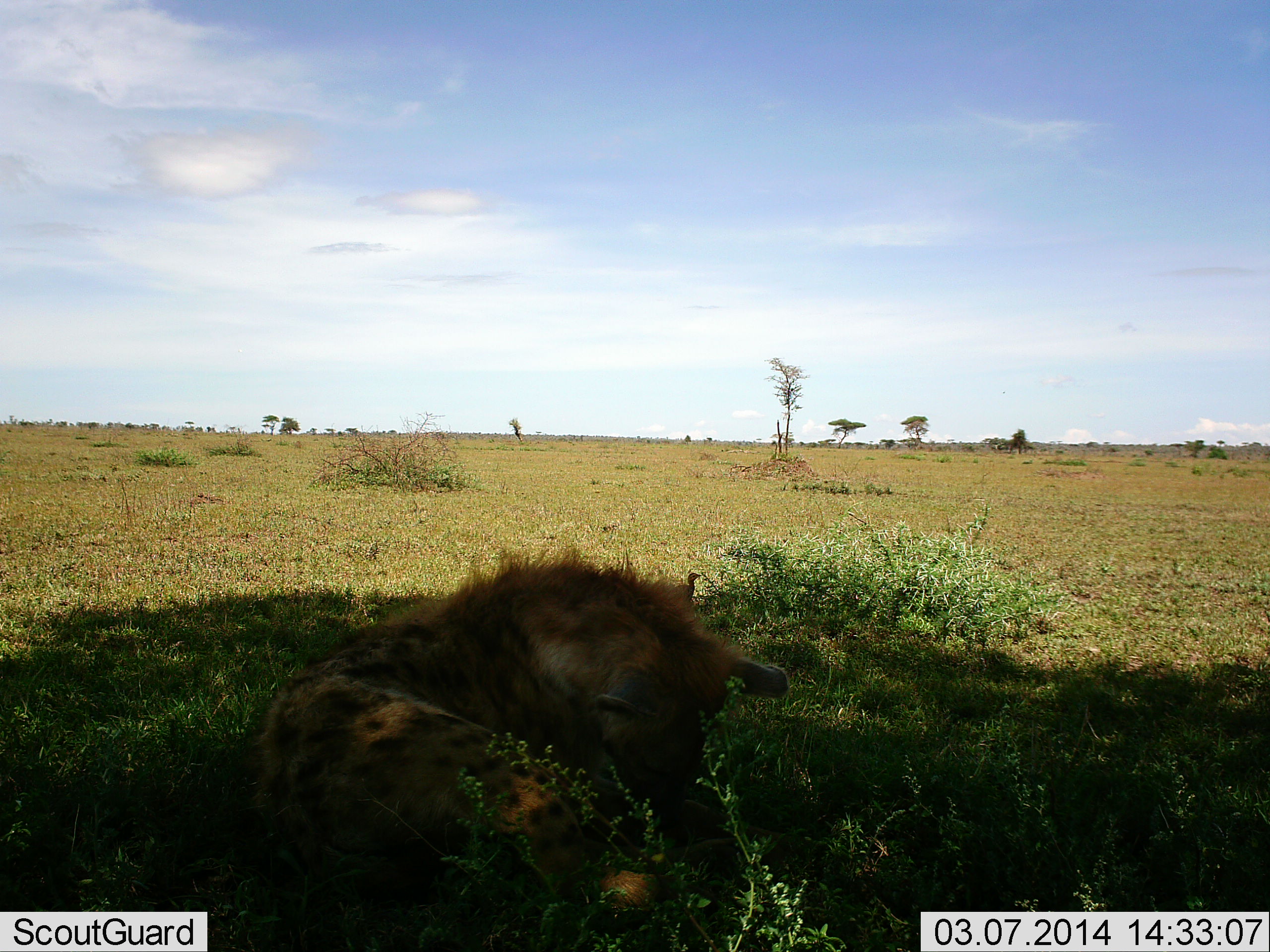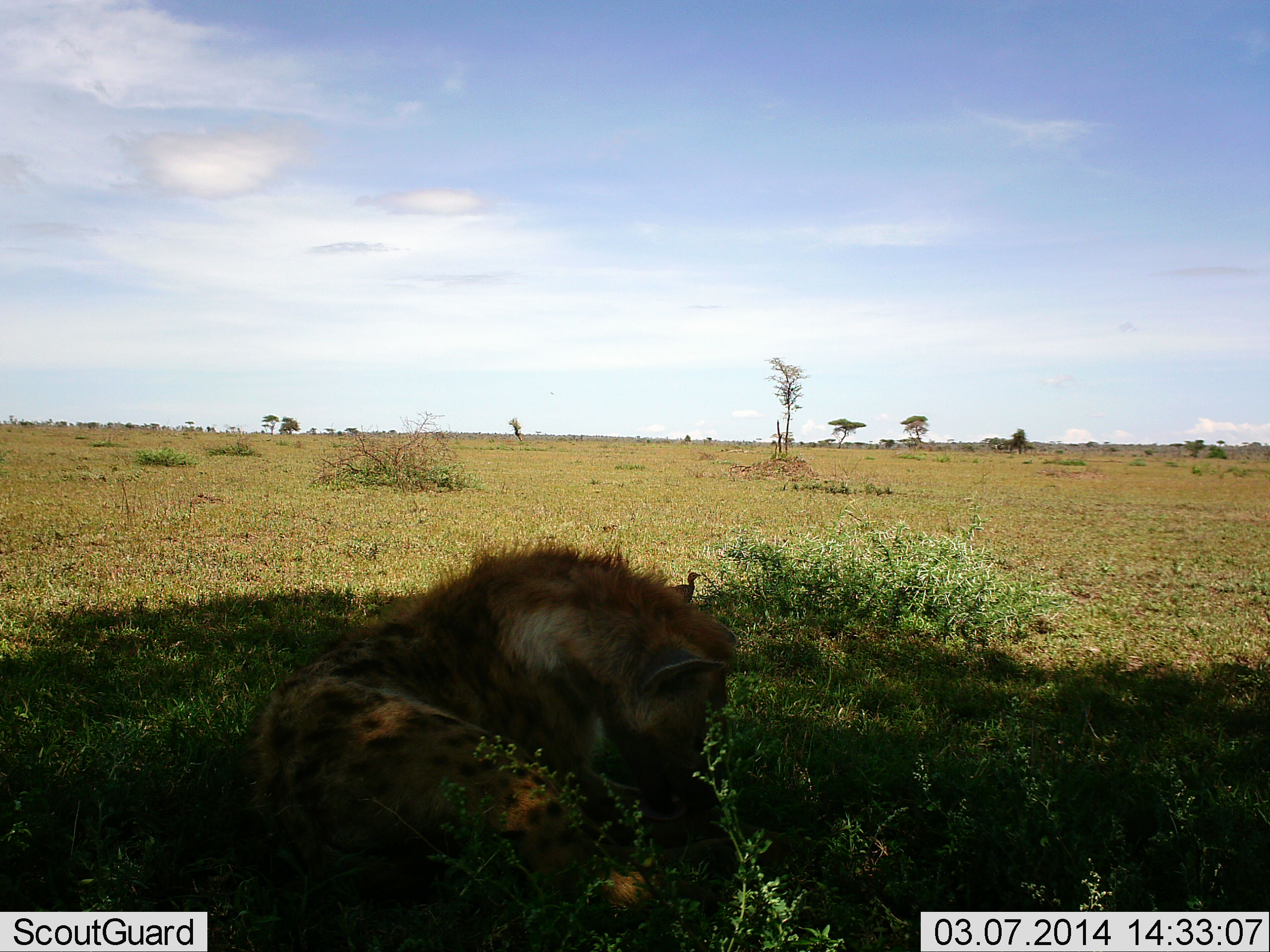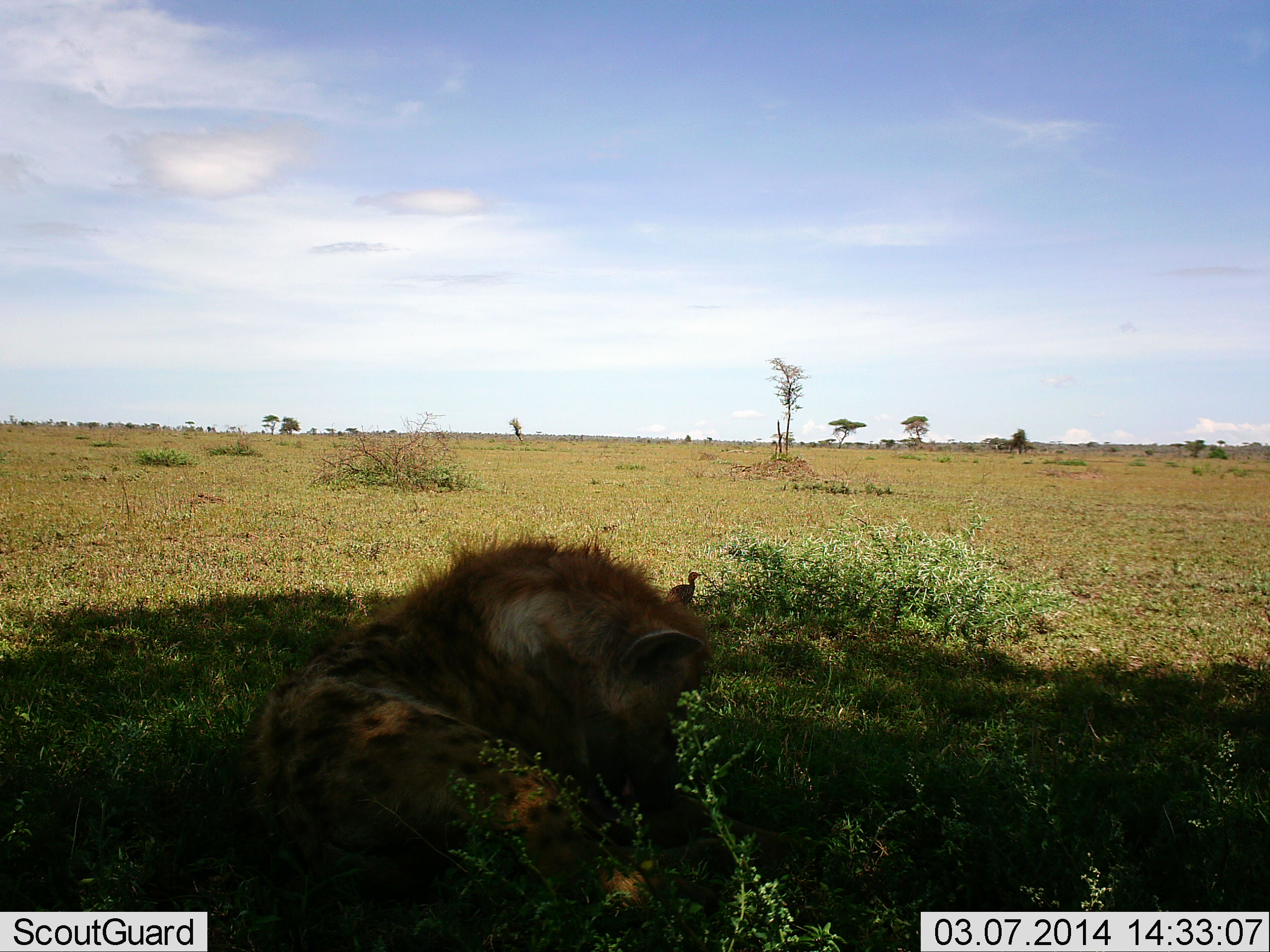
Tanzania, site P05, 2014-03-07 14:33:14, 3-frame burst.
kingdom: Animalia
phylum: Chordata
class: Mammalia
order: Carnivora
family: Hyaenidae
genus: Crocuta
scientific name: Crocuta crocuta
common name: spotted hyena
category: hyenaspotted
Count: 1.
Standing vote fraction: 0%.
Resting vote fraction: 92%.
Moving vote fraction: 0%.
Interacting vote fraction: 0%.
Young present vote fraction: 0%.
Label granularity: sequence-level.